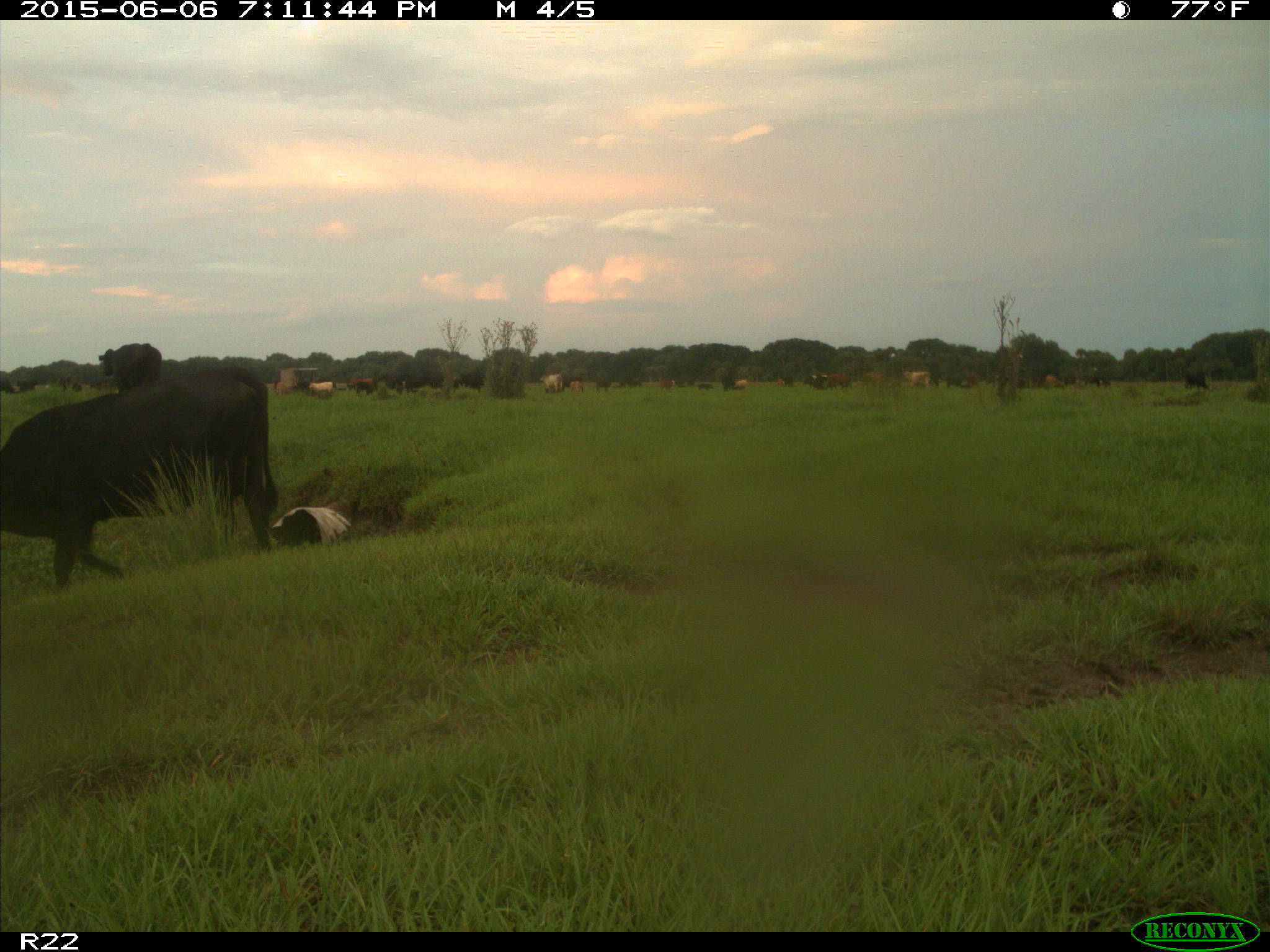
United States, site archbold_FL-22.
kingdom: Animalia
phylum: Chordata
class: Mammalia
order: Artiodactyla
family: Bovidae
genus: Bos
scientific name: Bos taurus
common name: domestic cow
Bos taurus (domestic cow).